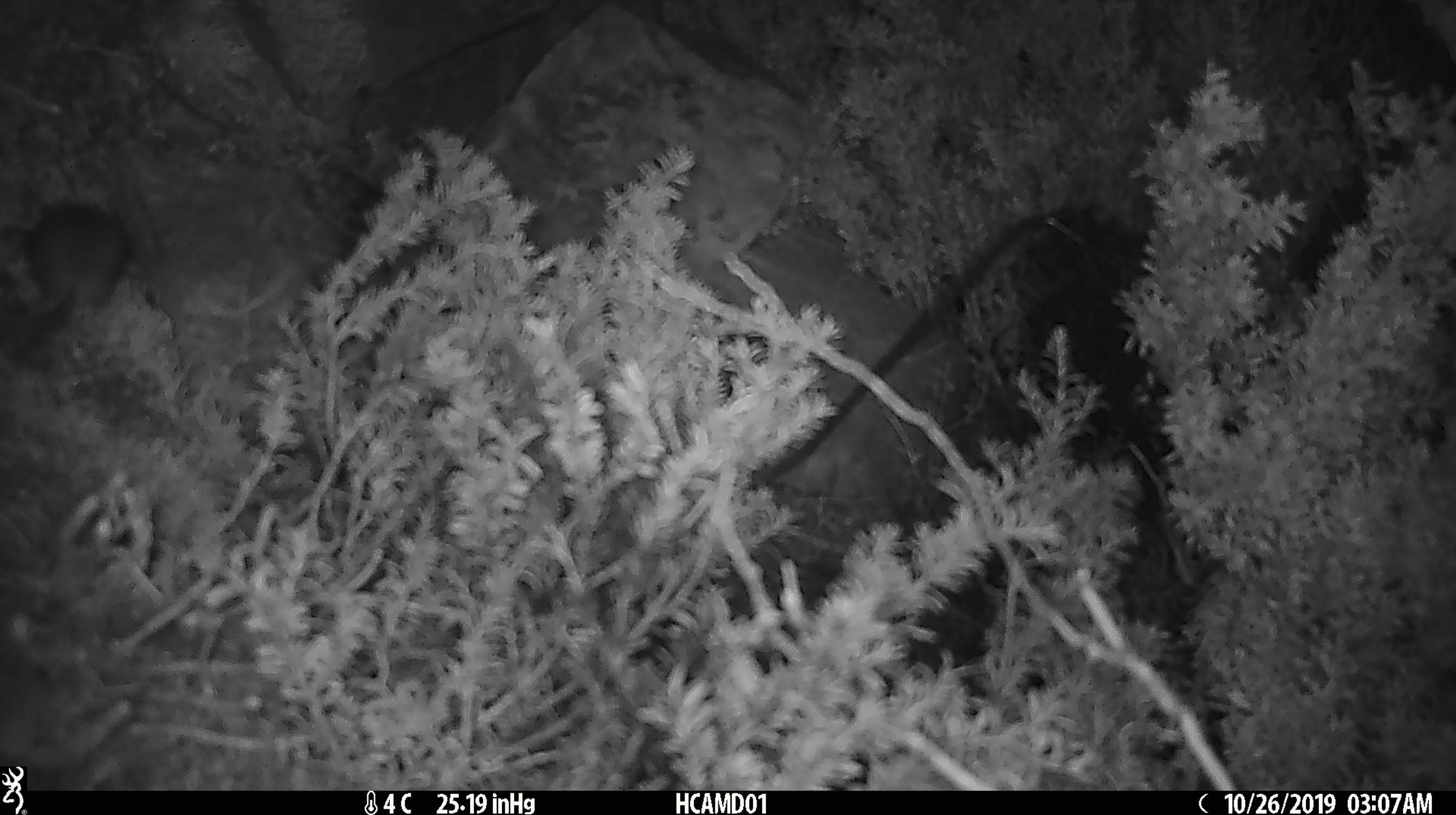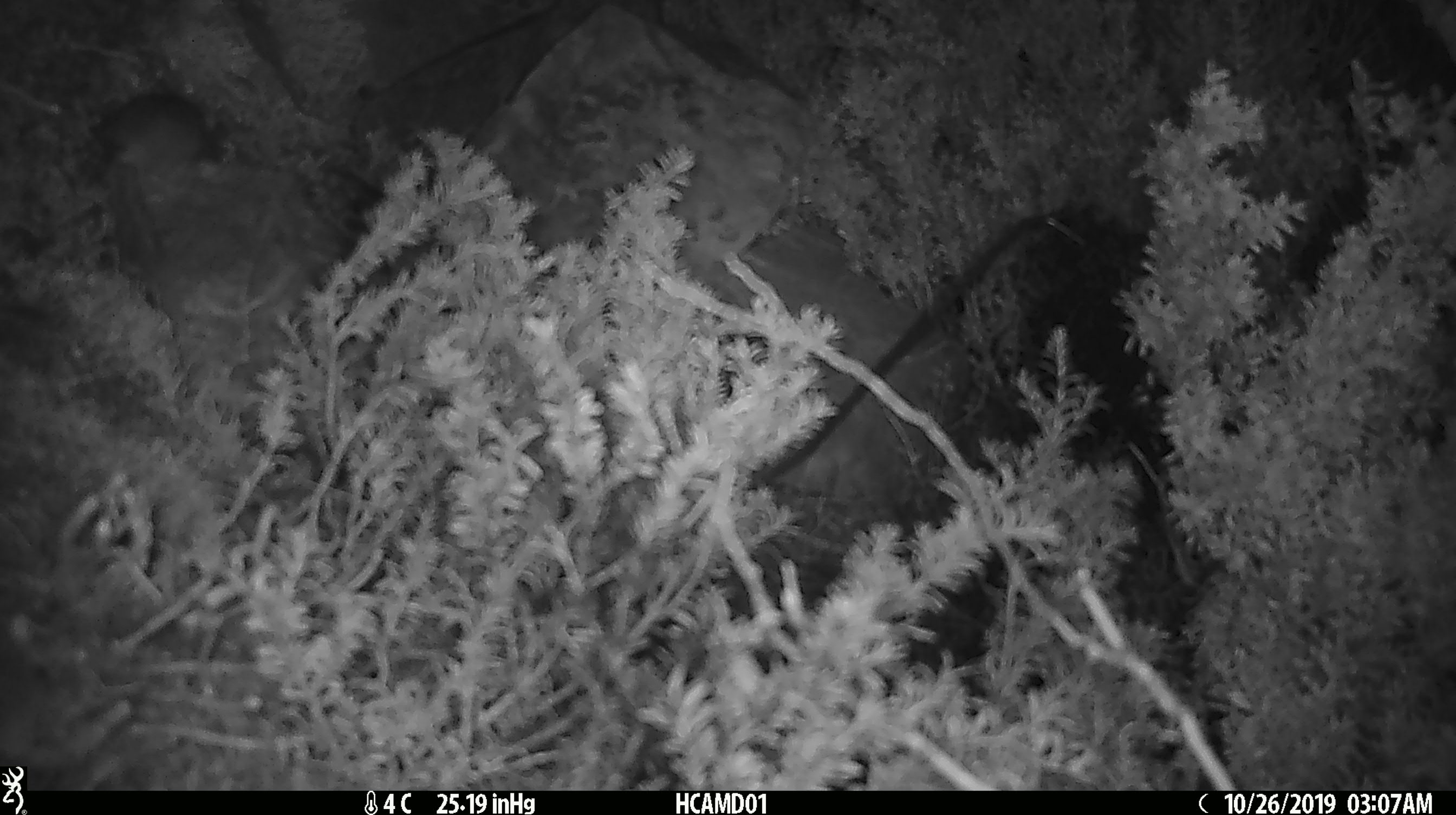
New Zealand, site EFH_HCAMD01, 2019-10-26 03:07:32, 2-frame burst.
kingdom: Animalia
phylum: Chordata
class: Mammalia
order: Rodentia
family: Muridae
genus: Mus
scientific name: Mus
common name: mouse